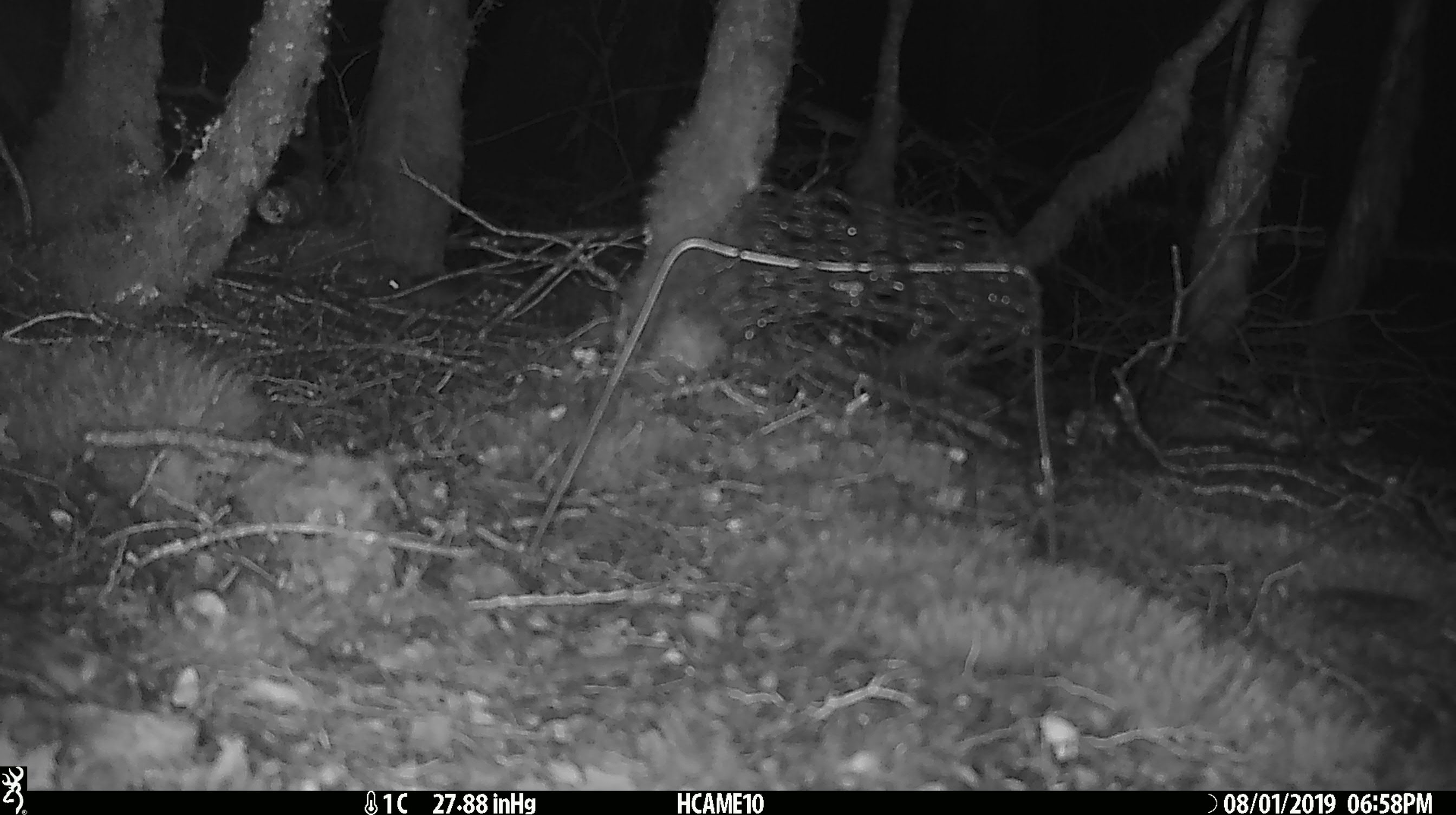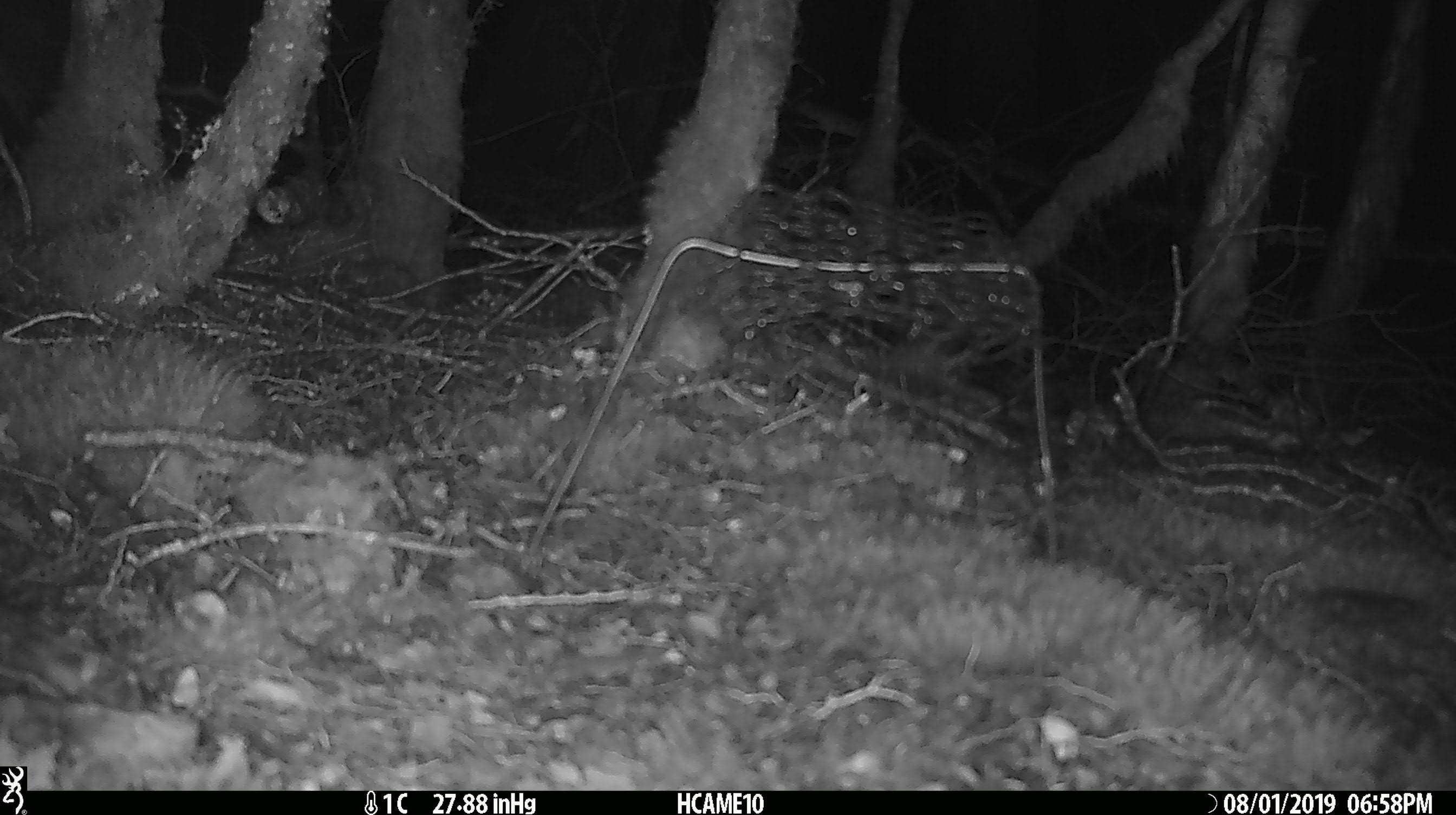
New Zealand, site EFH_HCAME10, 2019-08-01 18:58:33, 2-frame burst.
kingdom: Animalia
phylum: Chordata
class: Mammalia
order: Rodentia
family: Muridae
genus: Mus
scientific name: Mus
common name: mouse